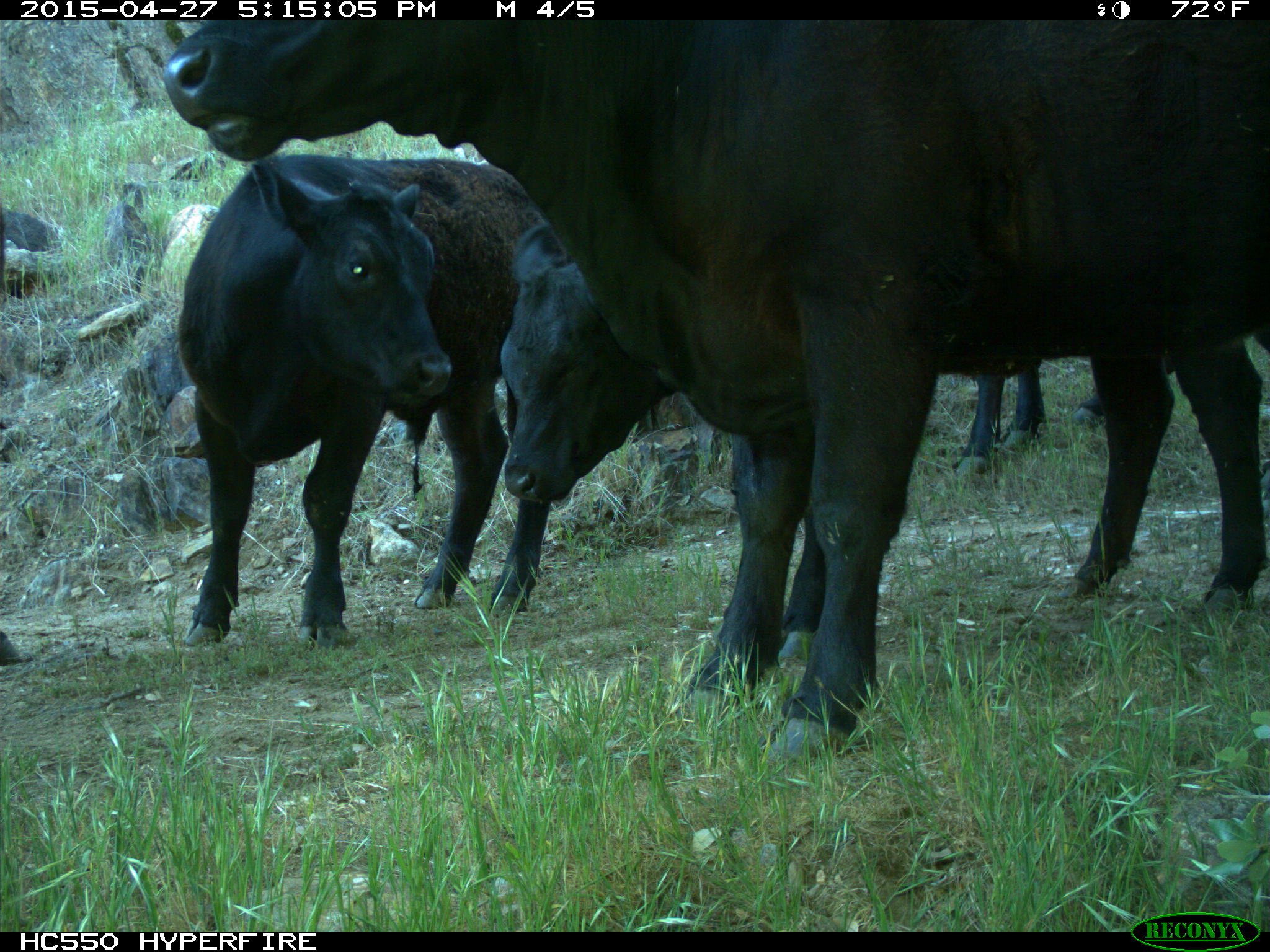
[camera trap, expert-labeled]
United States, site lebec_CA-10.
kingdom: Animalia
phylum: Chordata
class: Mammalia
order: Artiodactyla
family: Bovidae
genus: Bos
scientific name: Bos taurus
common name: domestic cow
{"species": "Bos taurus (domestic cow)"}